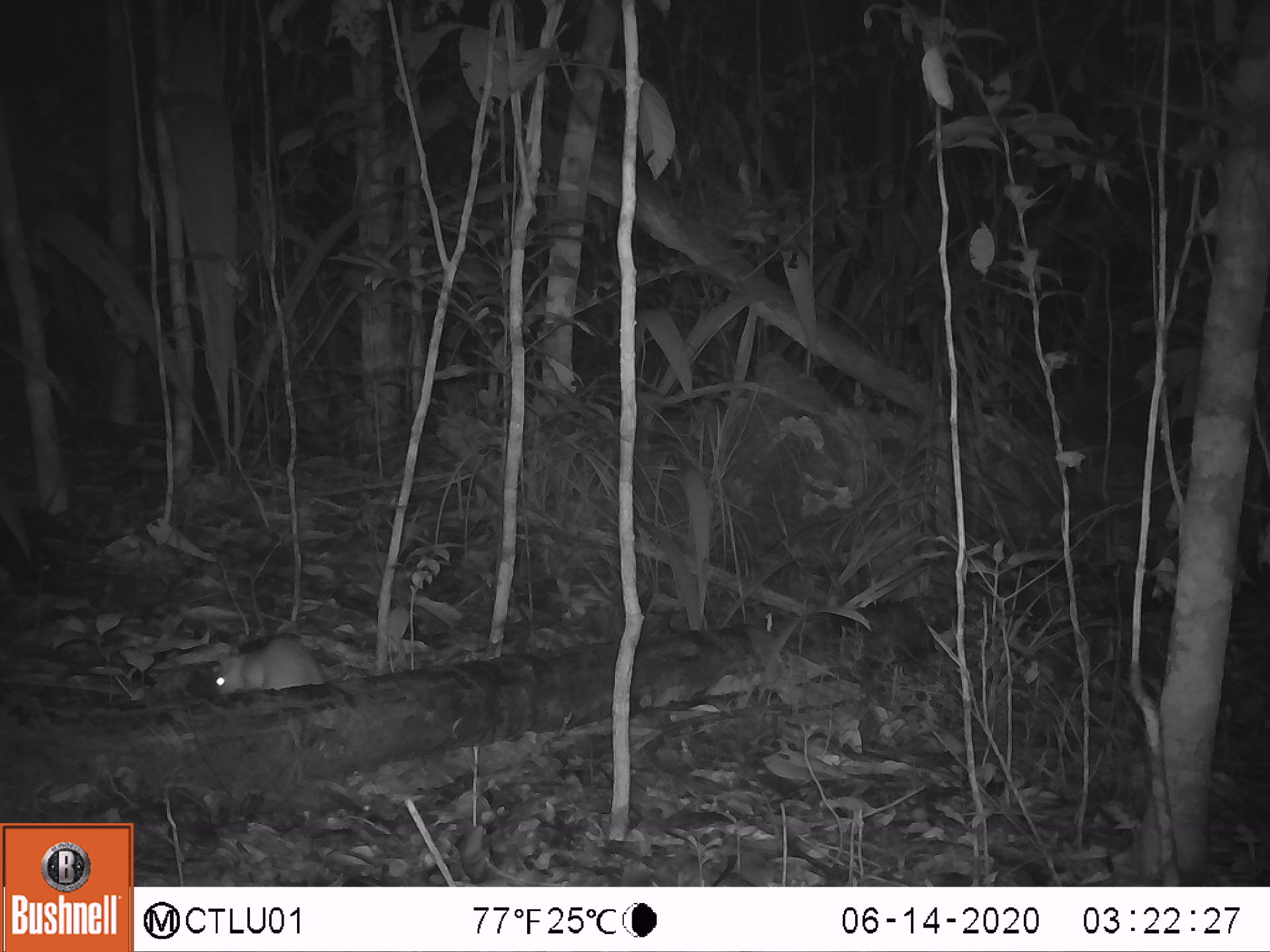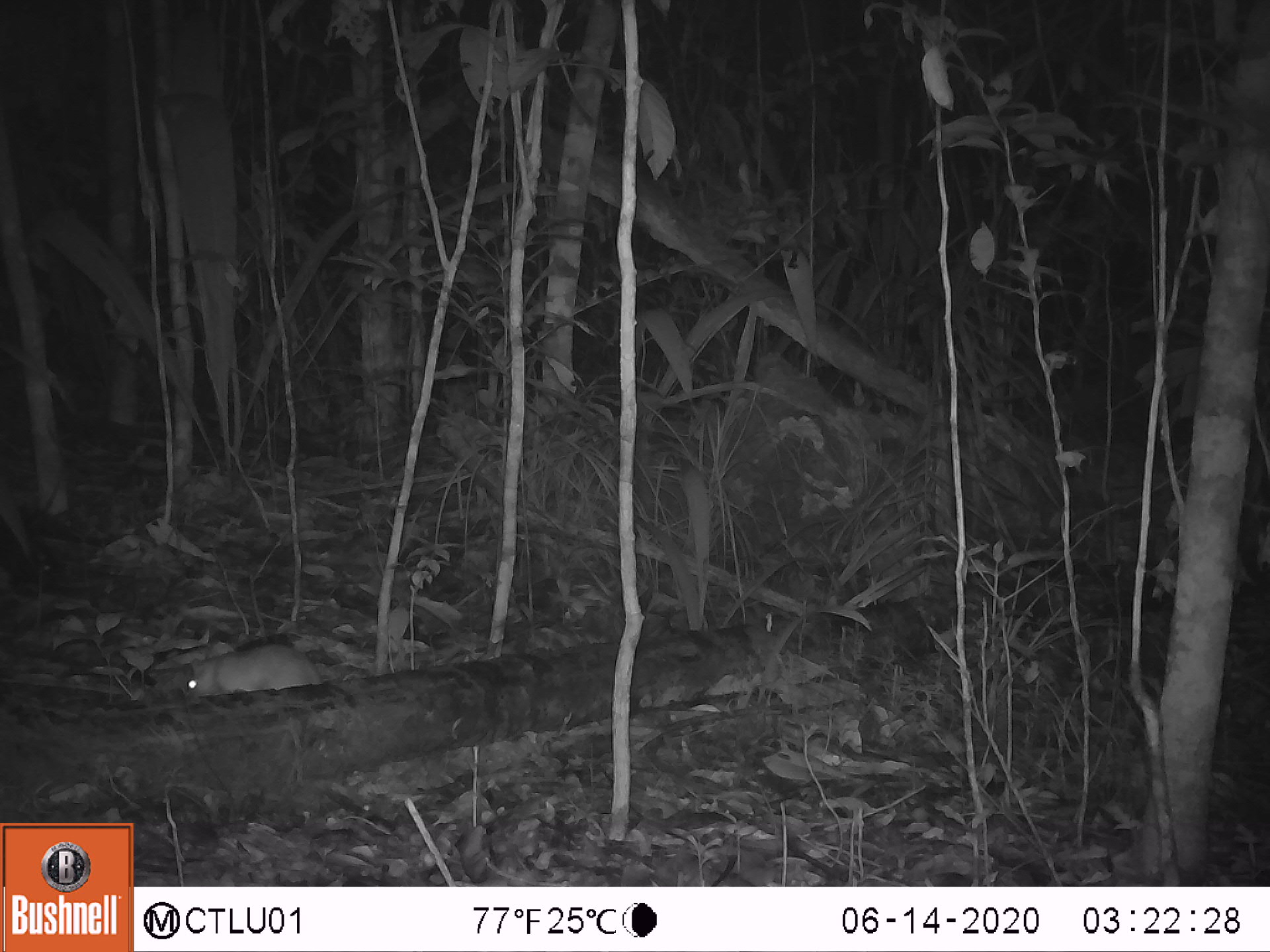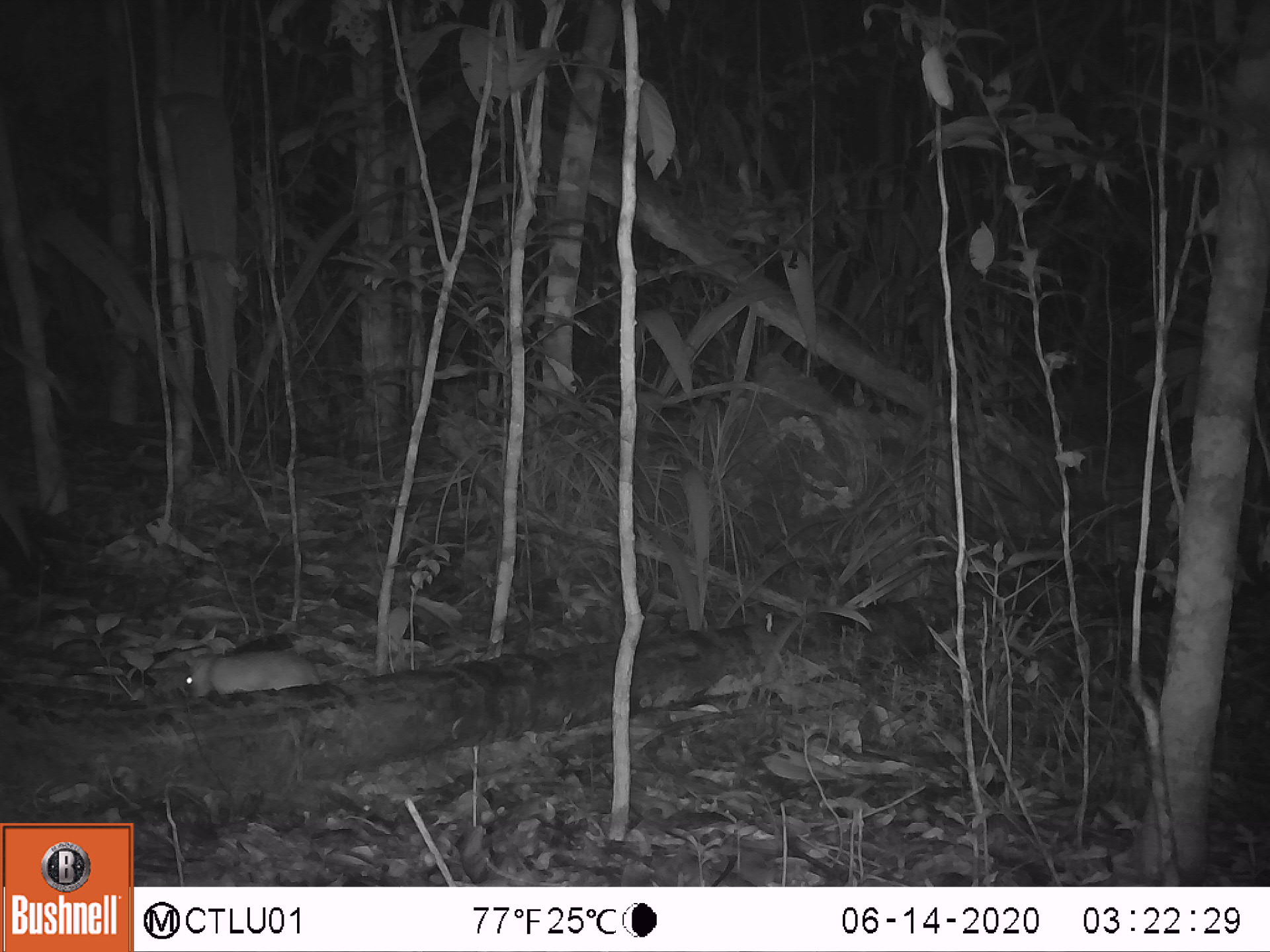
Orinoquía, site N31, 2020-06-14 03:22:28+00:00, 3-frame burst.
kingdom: Animalia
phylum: Chordata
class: Mammalia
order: Rodentia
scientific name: Rodentia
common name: rodent